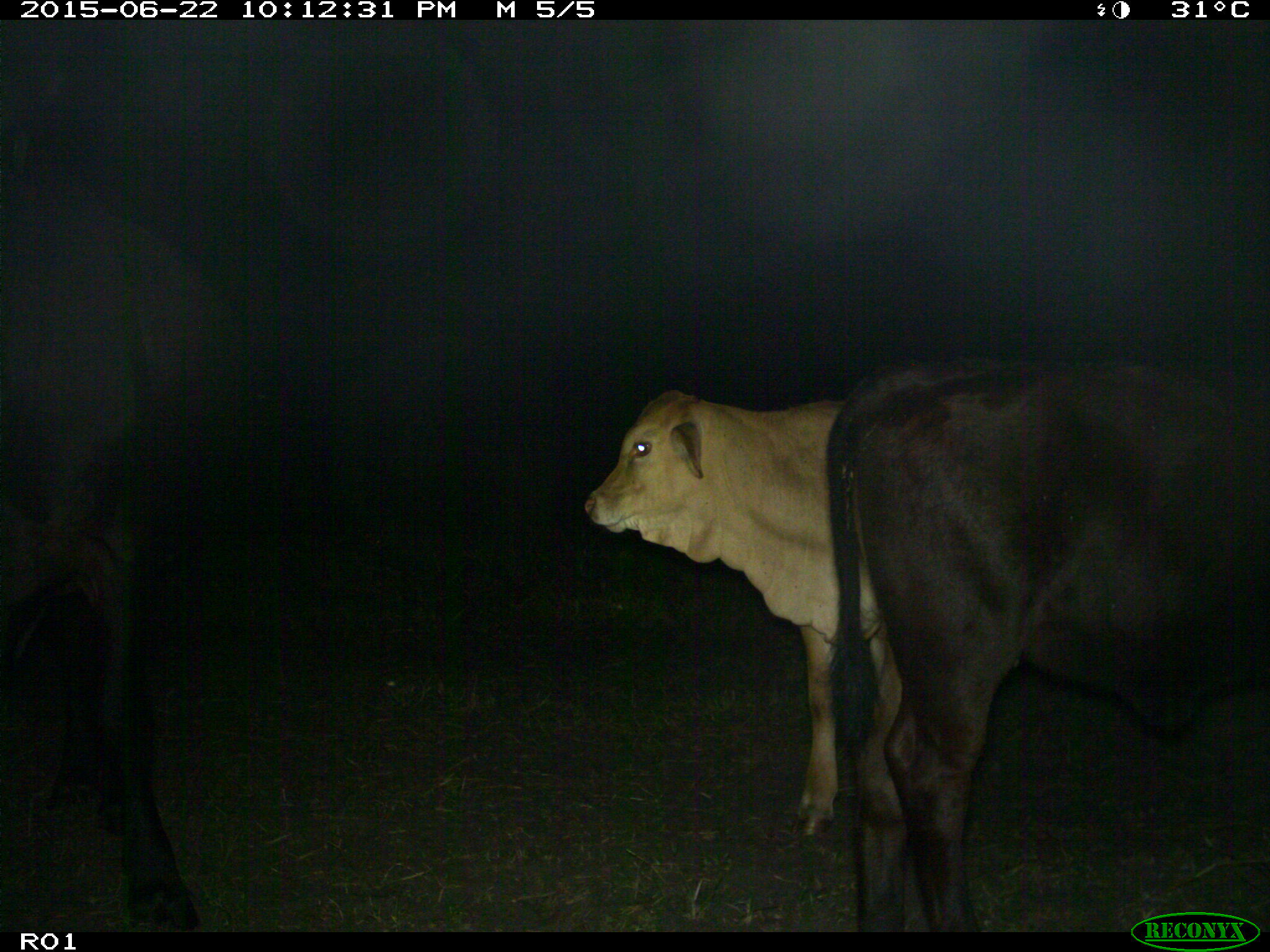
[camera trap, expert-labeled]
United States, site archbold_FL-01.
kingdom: Animalia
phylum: Chordata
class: Mammalia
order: Artiodactyla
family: Bovidae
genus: Bos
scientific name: Bos taurus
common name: domestic cow